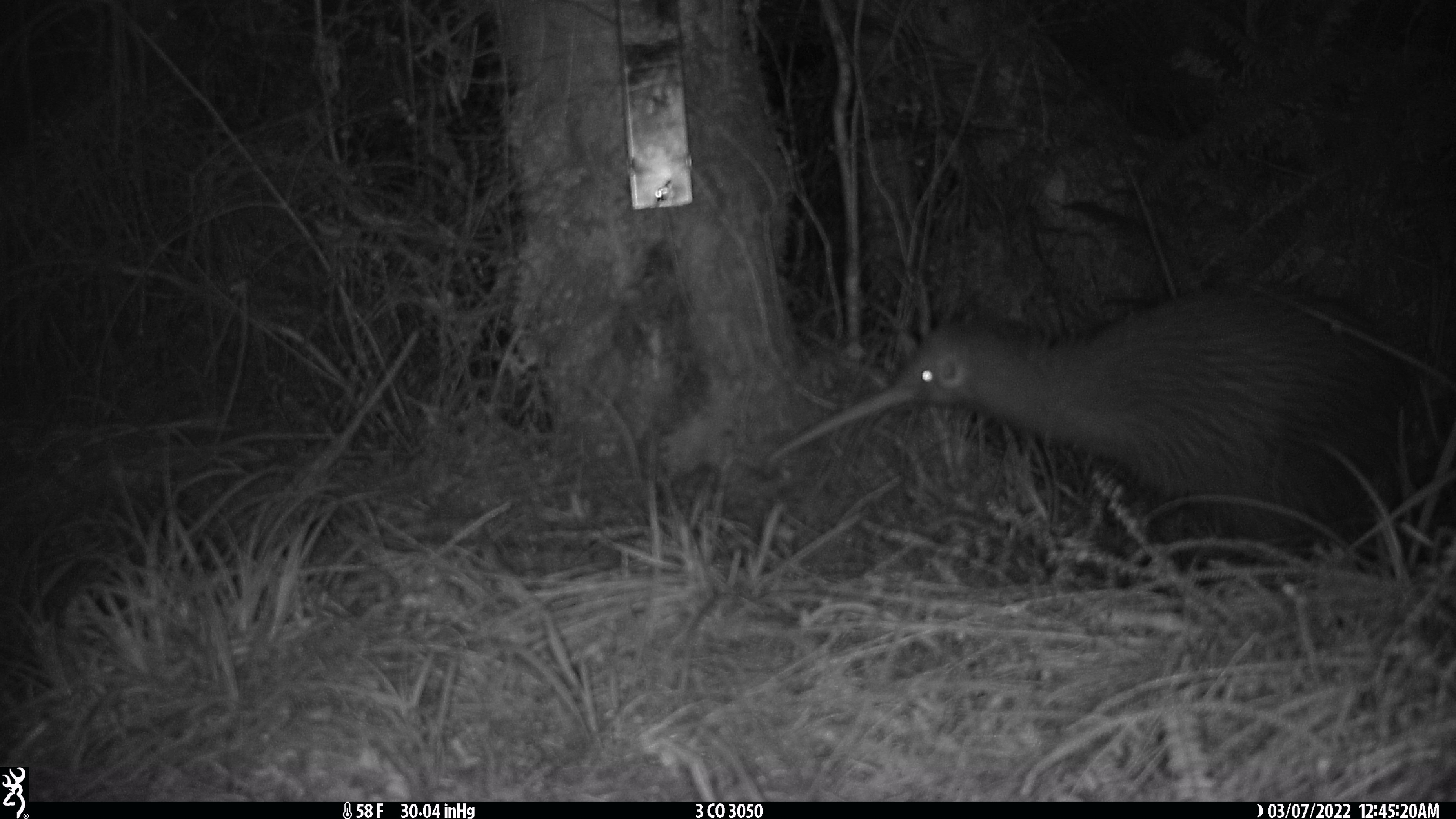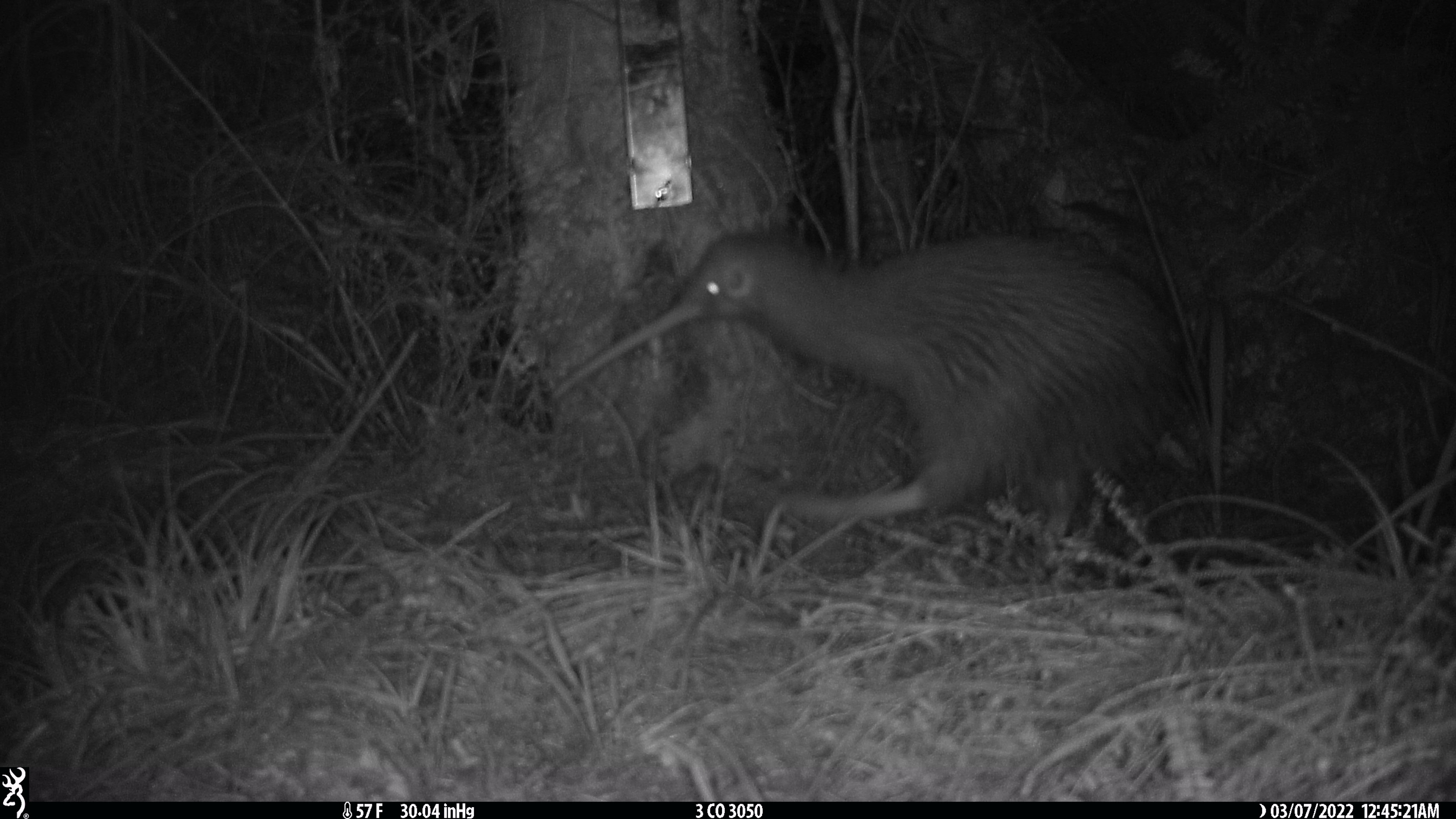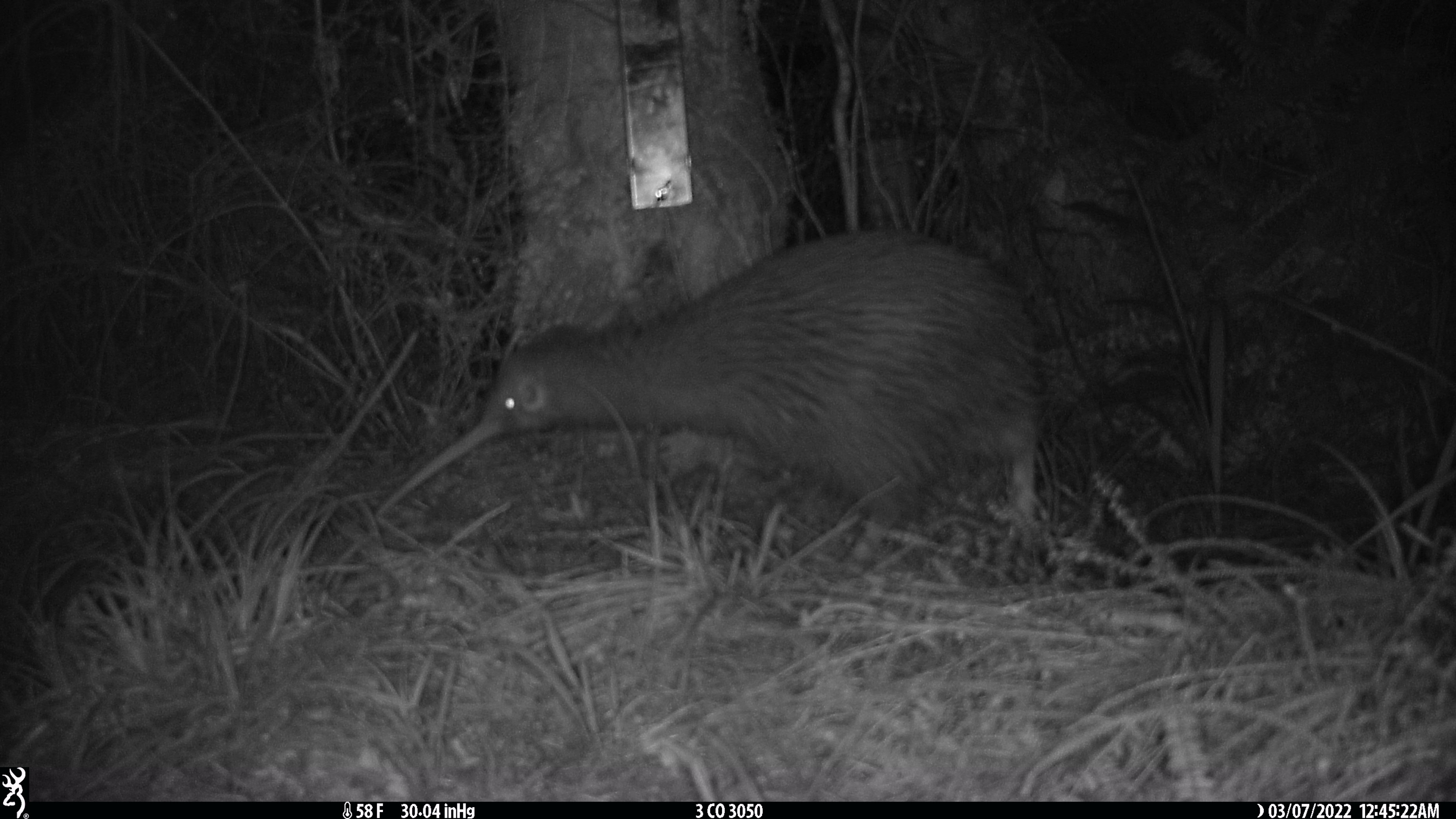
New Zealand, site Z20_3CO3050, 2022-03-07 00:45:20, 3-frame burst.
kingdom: Animalia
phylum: Chordata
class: Aves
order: Apterygiformes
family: Apterygidae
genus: Apteryx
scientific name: Apteryx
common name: kiwi